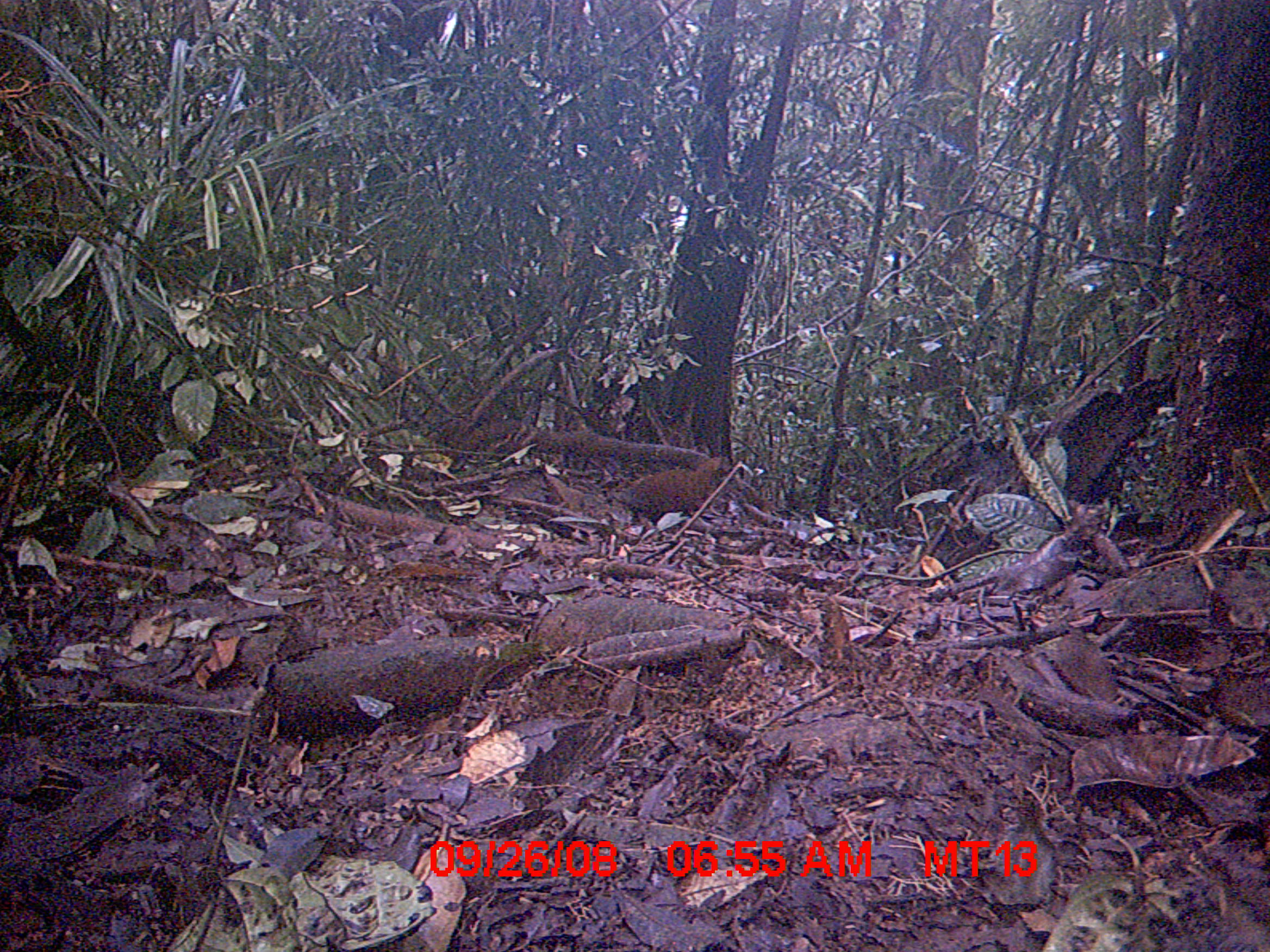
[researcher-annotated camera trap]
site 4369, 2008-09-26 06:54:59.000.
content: unidentified animal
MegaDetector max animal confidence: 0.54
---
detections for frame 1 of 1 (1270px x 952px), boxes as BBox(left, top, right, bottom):
unknown: BBox(623, 456, 724, 520)